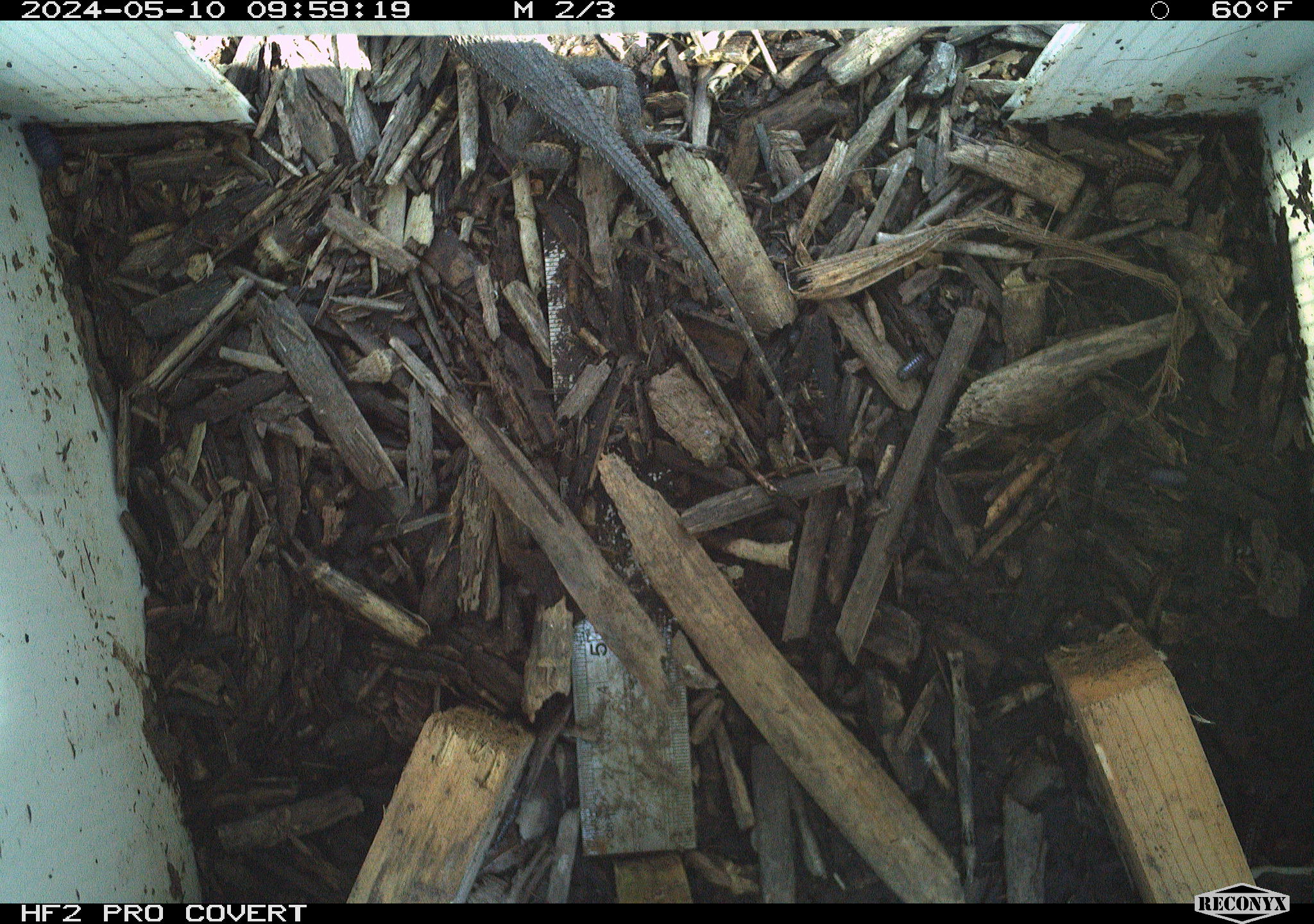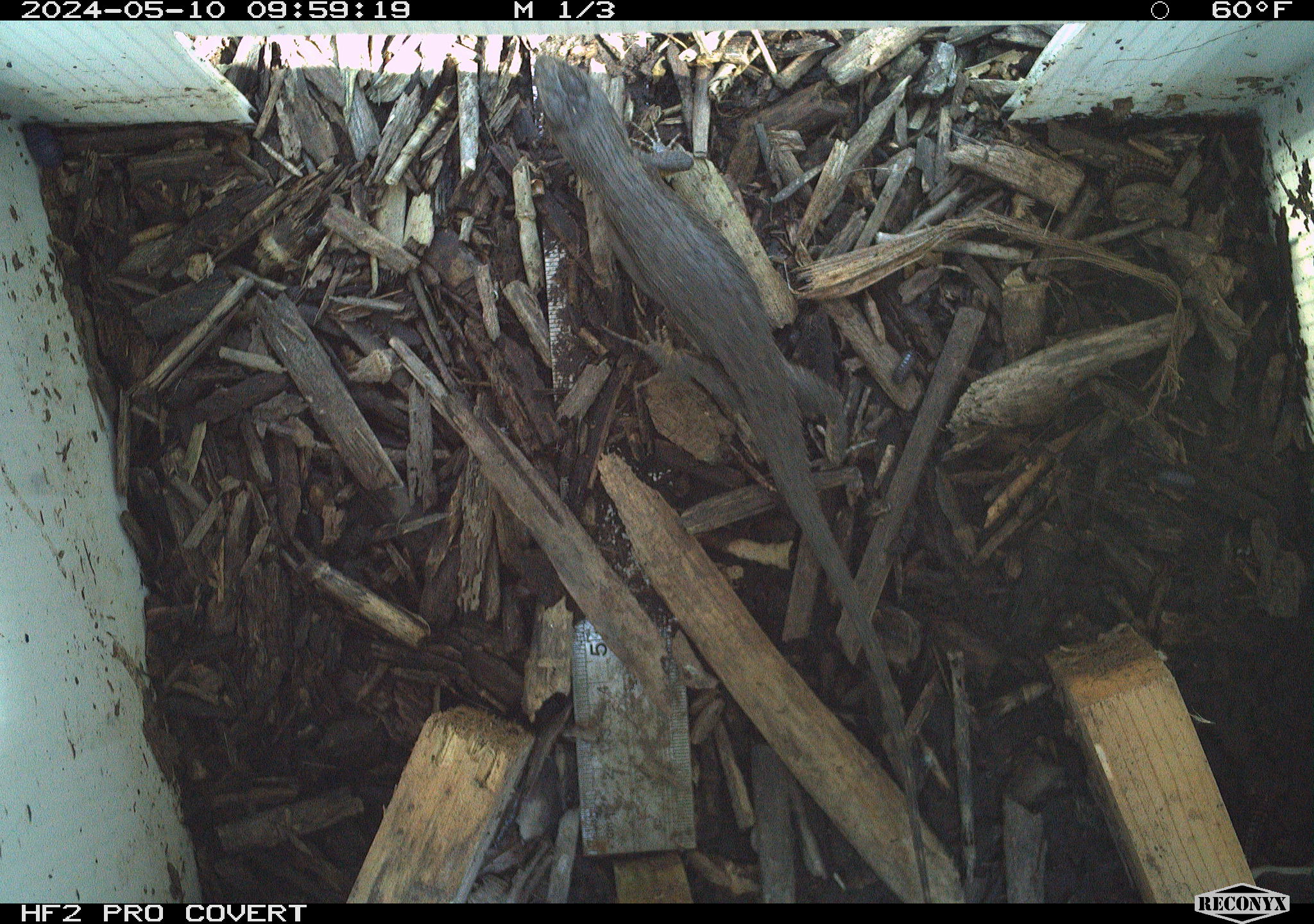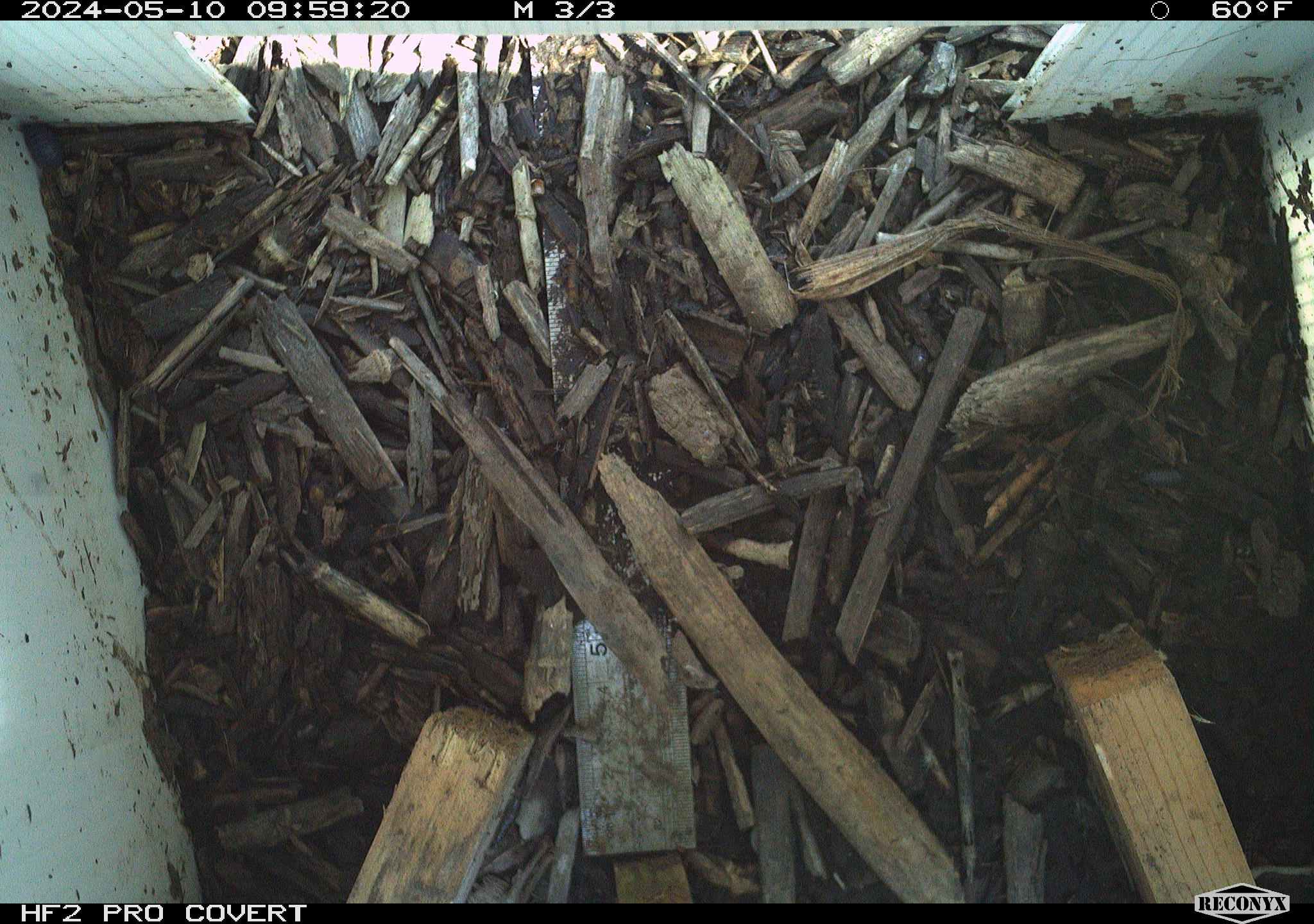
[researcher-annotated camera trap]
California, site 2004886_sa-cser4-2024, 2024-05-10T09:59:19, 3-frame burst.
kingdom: Animalia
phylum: Chordata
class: Reptilia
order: Squamata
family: Phrynosomatidae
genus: Sceloporus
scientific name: Sceloporus occidentalis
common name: western fence lizard